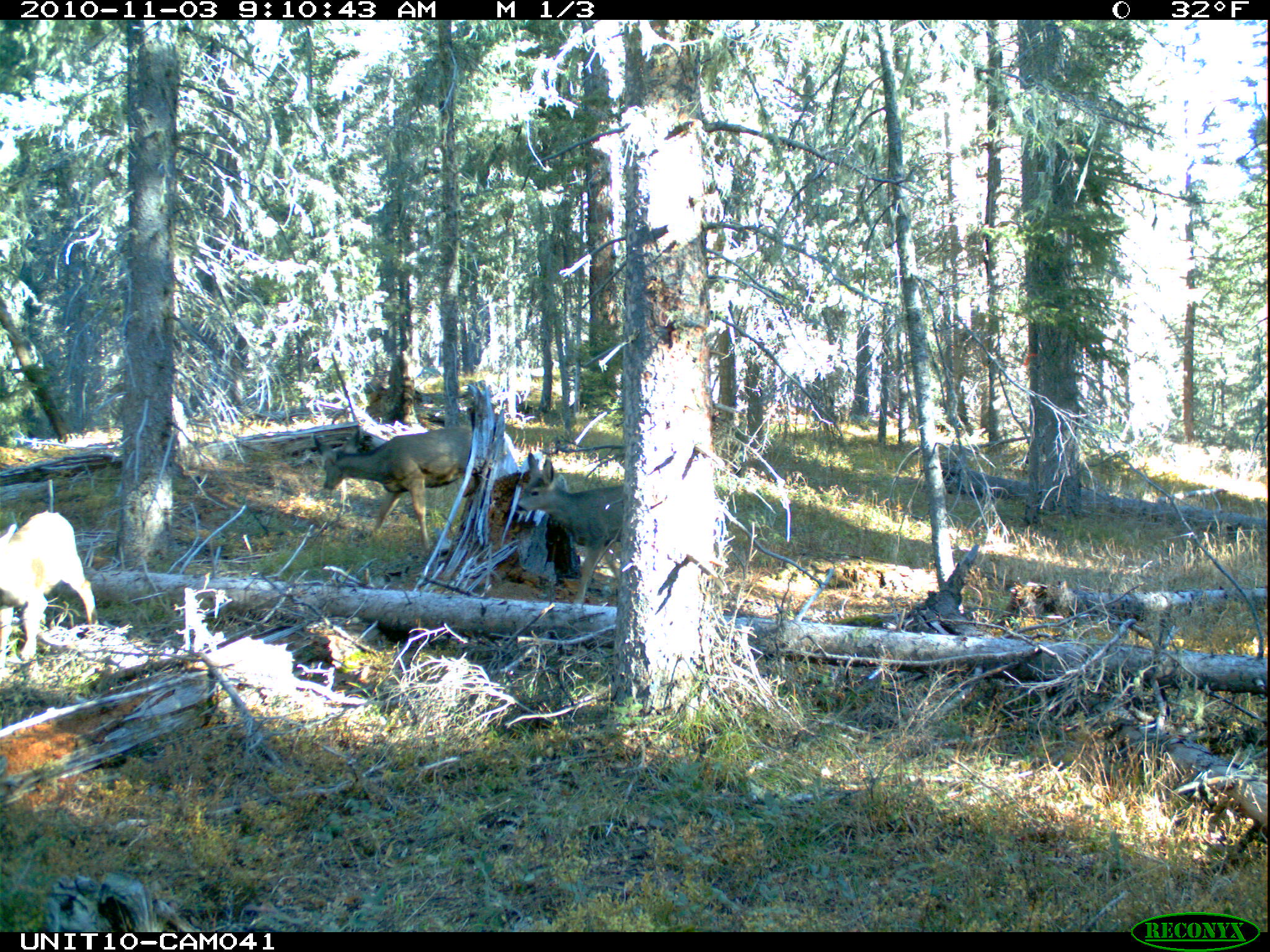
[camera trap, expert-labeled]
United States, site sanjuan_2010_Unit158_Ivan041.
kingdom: Animalia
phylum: Chordata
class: Mammalia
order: Artiodactyla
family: Cervidae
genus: Odocoileus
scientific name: Odocoileus hemionus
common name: mule deer